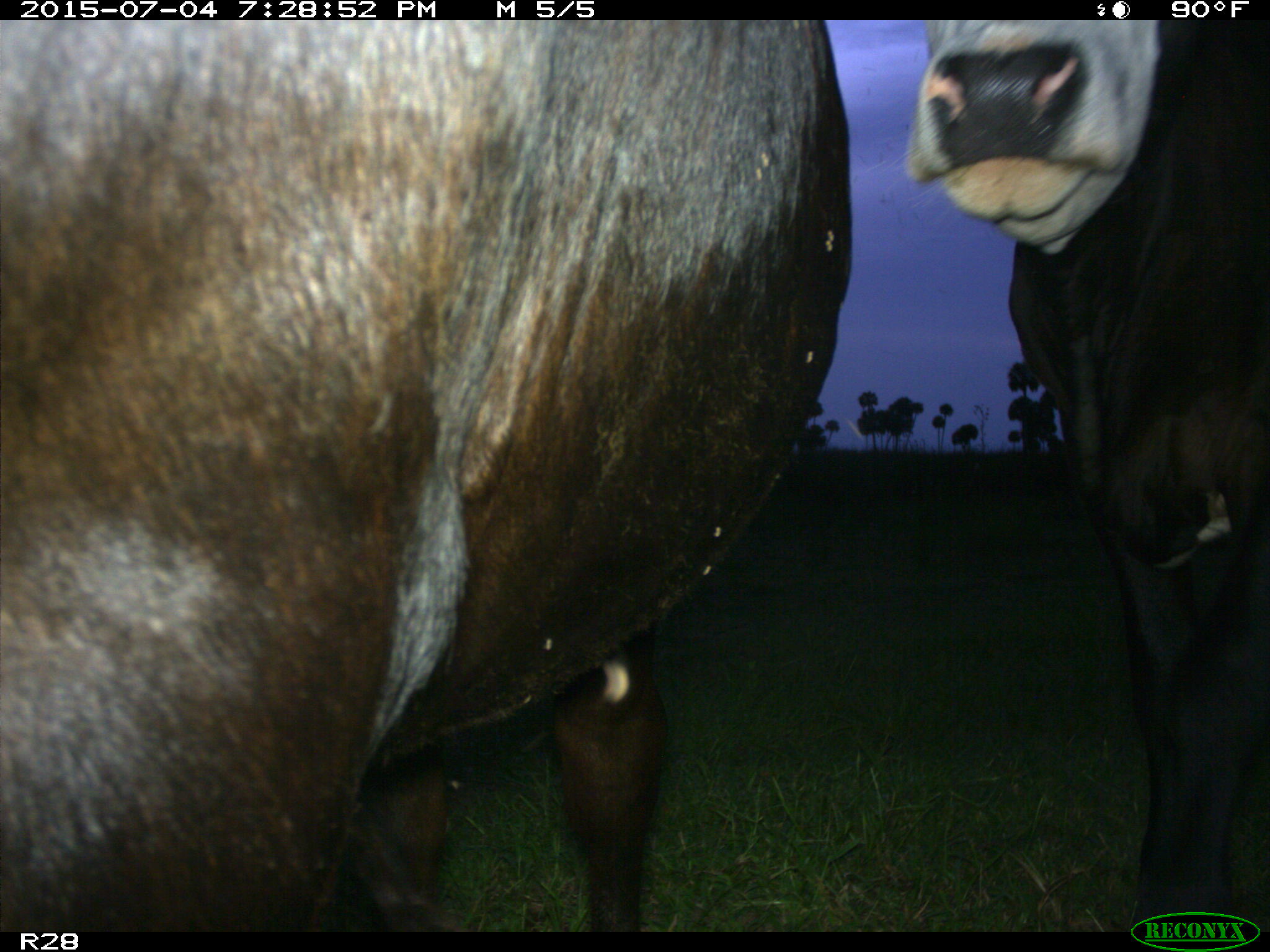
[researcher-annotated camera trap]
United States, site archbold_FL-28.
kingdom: Animalia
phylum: Chordata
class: Mammalia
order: Artiodactyla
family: Bovidae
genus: Bos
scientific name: Bos taurus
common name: domestic cow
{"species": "Bos taurus (domestic cow)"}